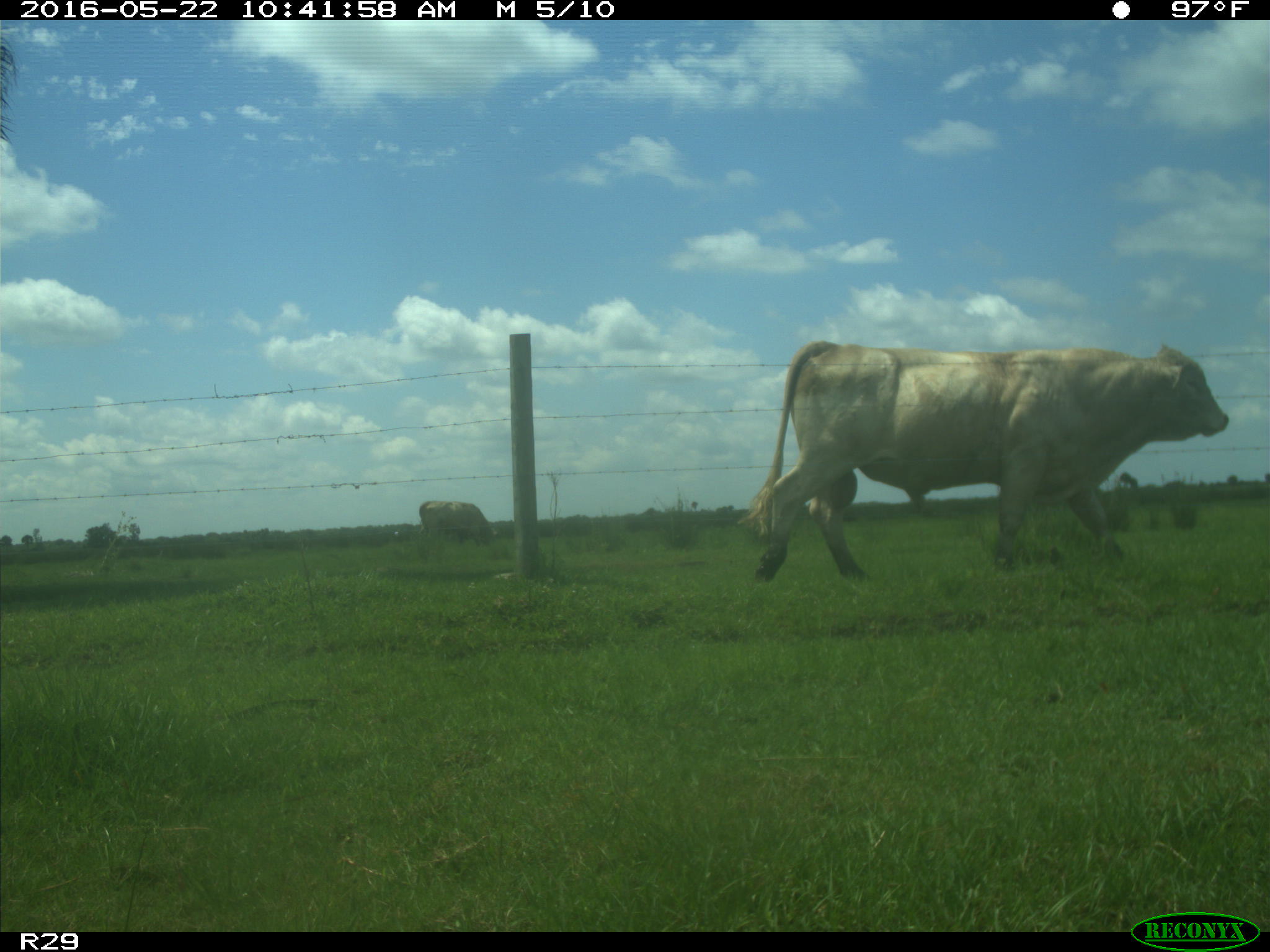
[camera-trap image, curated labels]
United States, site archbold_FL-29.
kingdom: Animalia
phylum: Chordata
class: Mammalia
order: Artiodactyla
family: Bovidae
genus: Bos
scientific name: Bos taurus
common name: domestic cow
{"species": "Bos taurus (domestic cow)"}